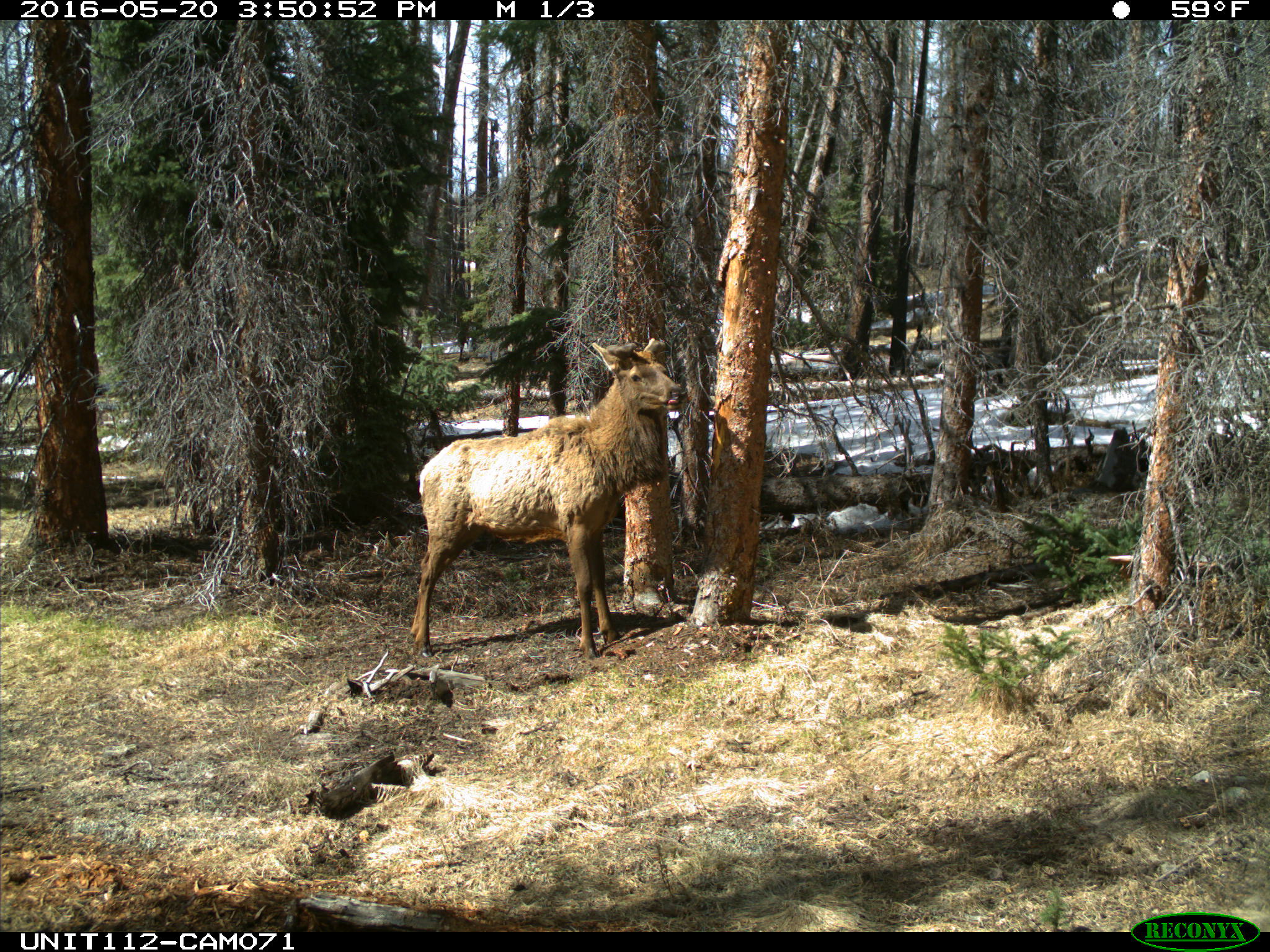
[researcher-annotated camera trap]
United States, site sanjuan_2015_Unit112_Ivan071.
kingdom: Animalia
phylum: Chordata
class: Mammalia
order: Artiodactyla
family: Cervidae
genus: Cervus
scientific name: Cervus elaphus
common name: red deer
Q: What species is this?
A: Cervus elaphus (red deer).